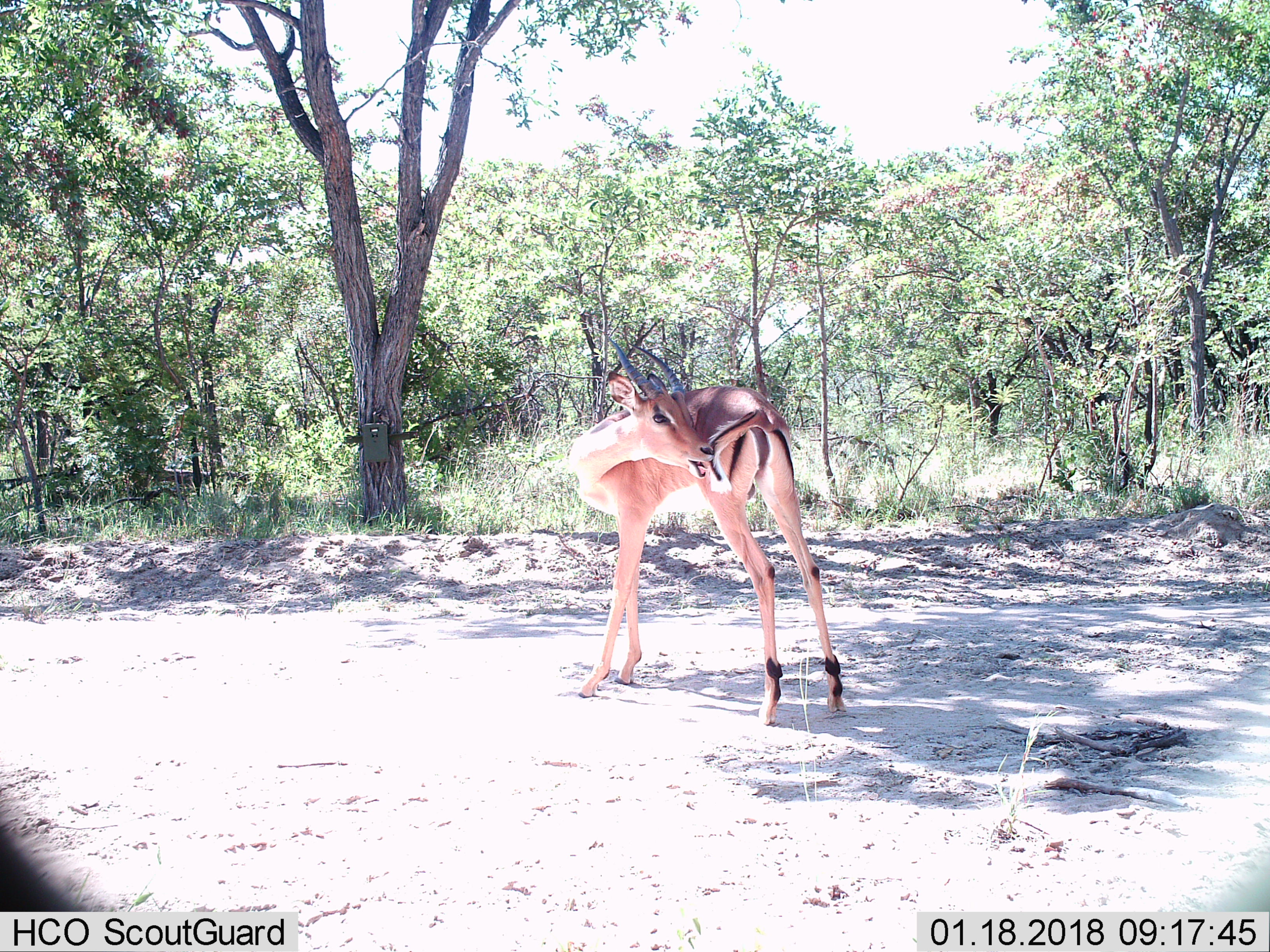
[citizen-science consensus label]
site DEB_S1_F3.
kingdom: Animalia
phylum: Chordata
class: Mammalia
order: Artiodactyla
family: Bovidae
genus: Aepyceros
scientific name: Aepyceros melampus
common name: impala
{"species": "impala (Aepyceros melampus)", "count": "1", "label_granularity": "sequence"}